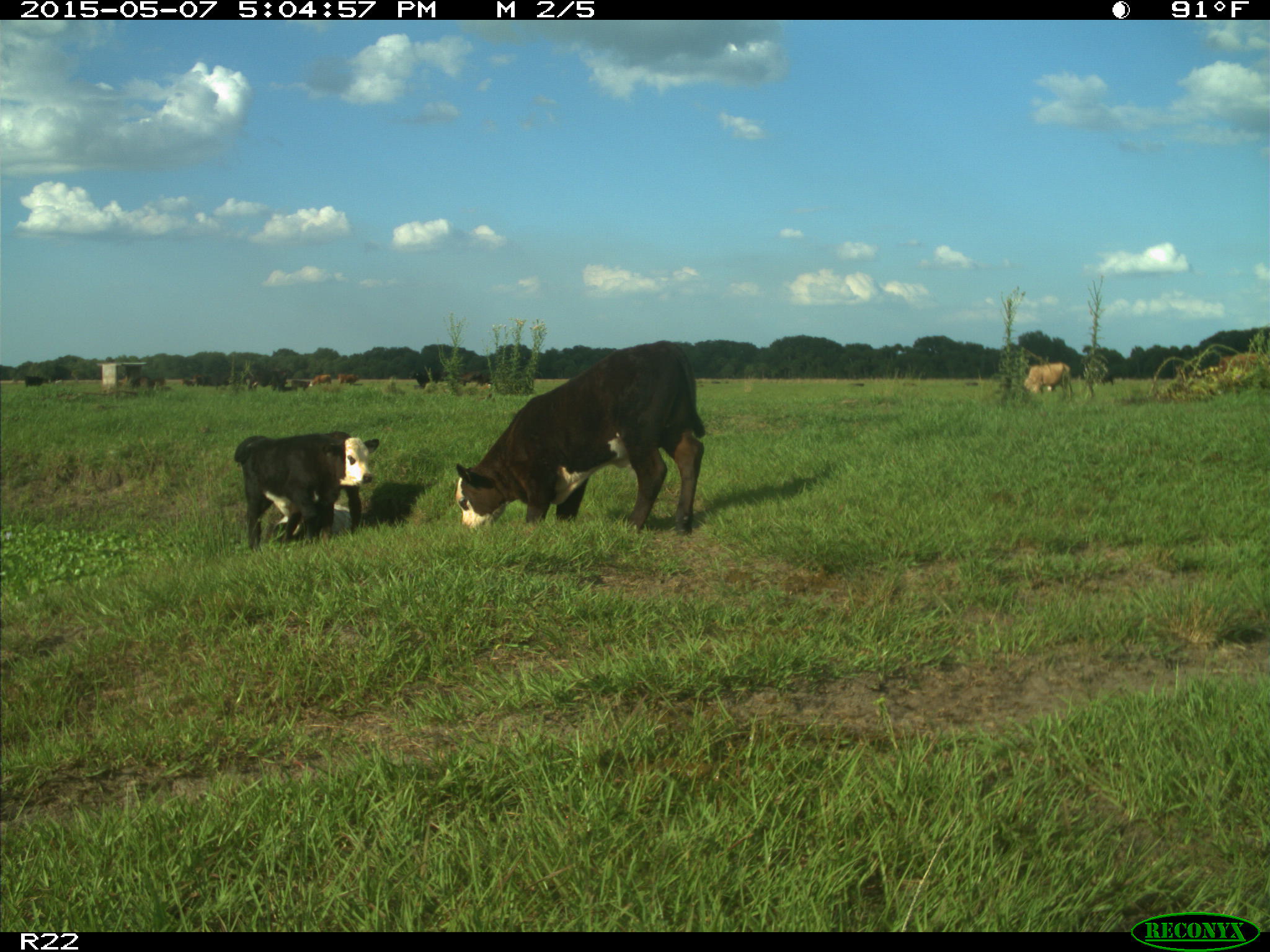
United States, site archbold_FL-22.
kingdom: Animalia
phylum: Chordata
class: Mammalia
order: Artiodactyla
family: Bovidae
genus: Bos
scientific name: Bos taurus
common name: domestic cow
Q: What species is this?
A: Bos taurus (domestic cow).